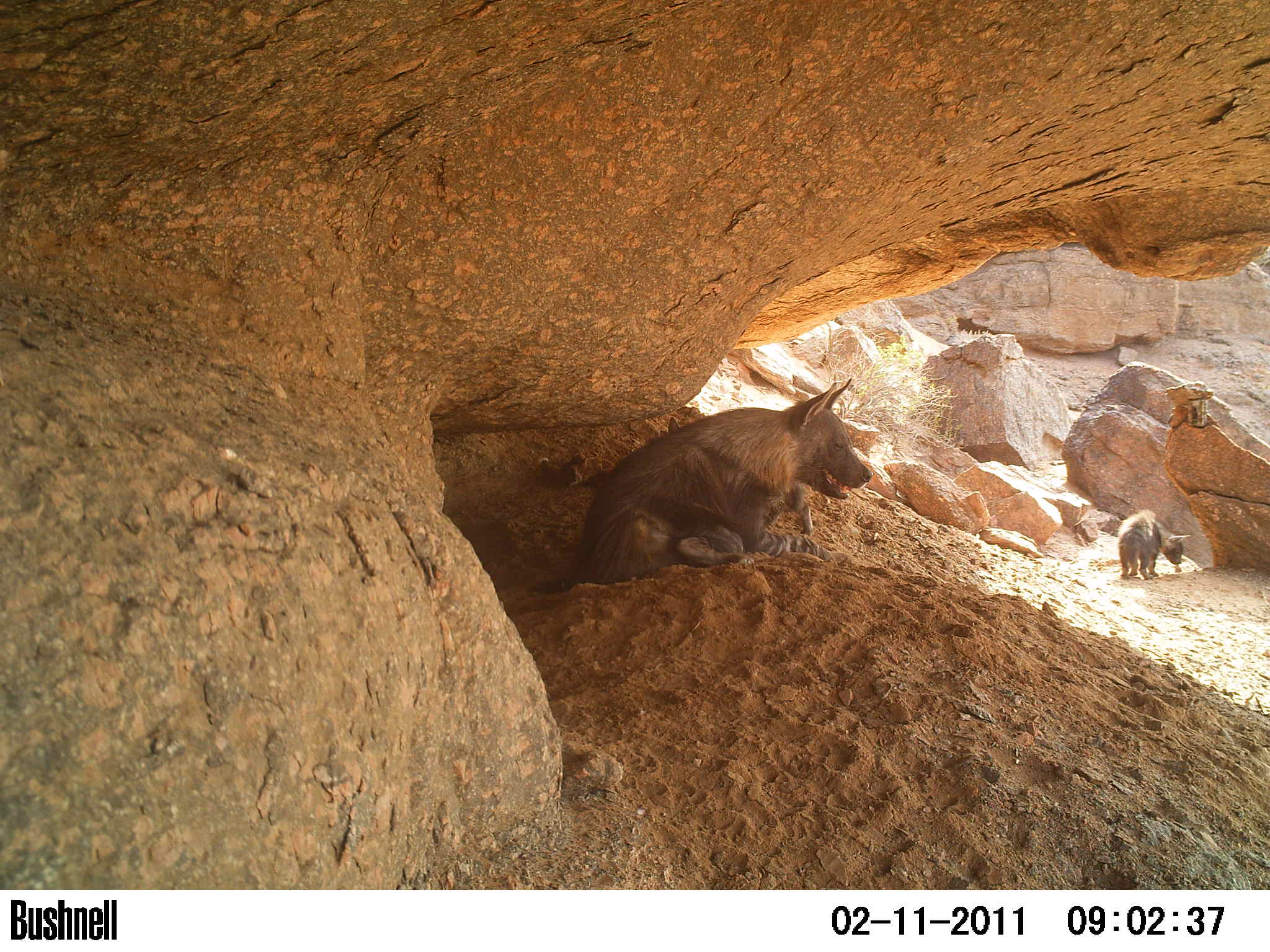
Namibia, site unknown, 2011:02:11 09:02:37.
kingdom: Animalia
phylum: Chordata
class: Mammalia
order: Carnivora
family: Hyaenidae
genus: Parahyaena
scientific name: Parahyaena brunnea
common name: brown hyena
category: hyaena brunnea